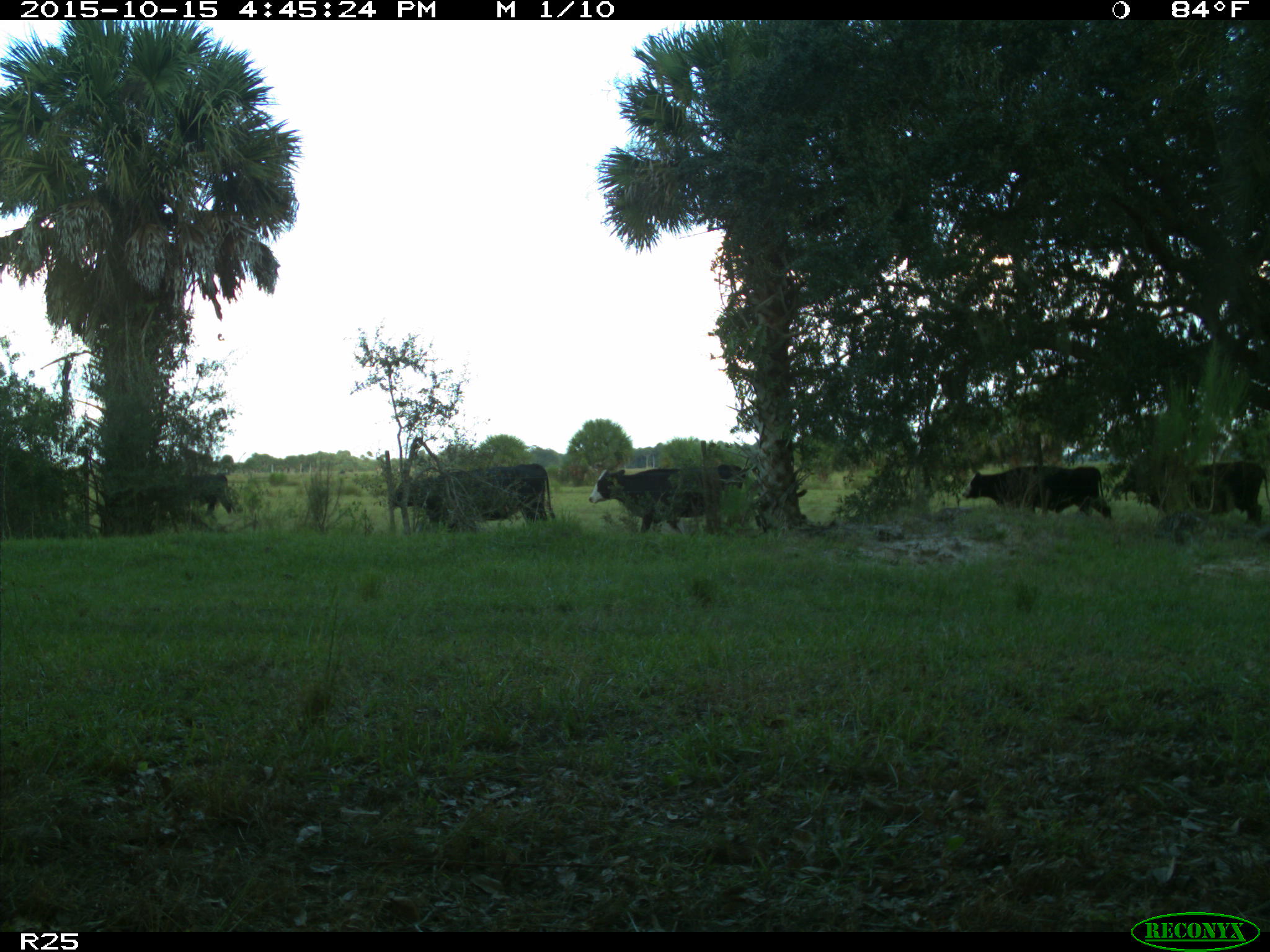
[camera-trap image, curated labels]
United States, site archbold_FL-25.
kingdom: Animalia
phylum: Chordata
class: Mammalia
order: Artiodactyla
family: Bovidae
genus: Bos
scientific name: Bos taurus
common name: domestic cow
Bos taurus (domestic cow).